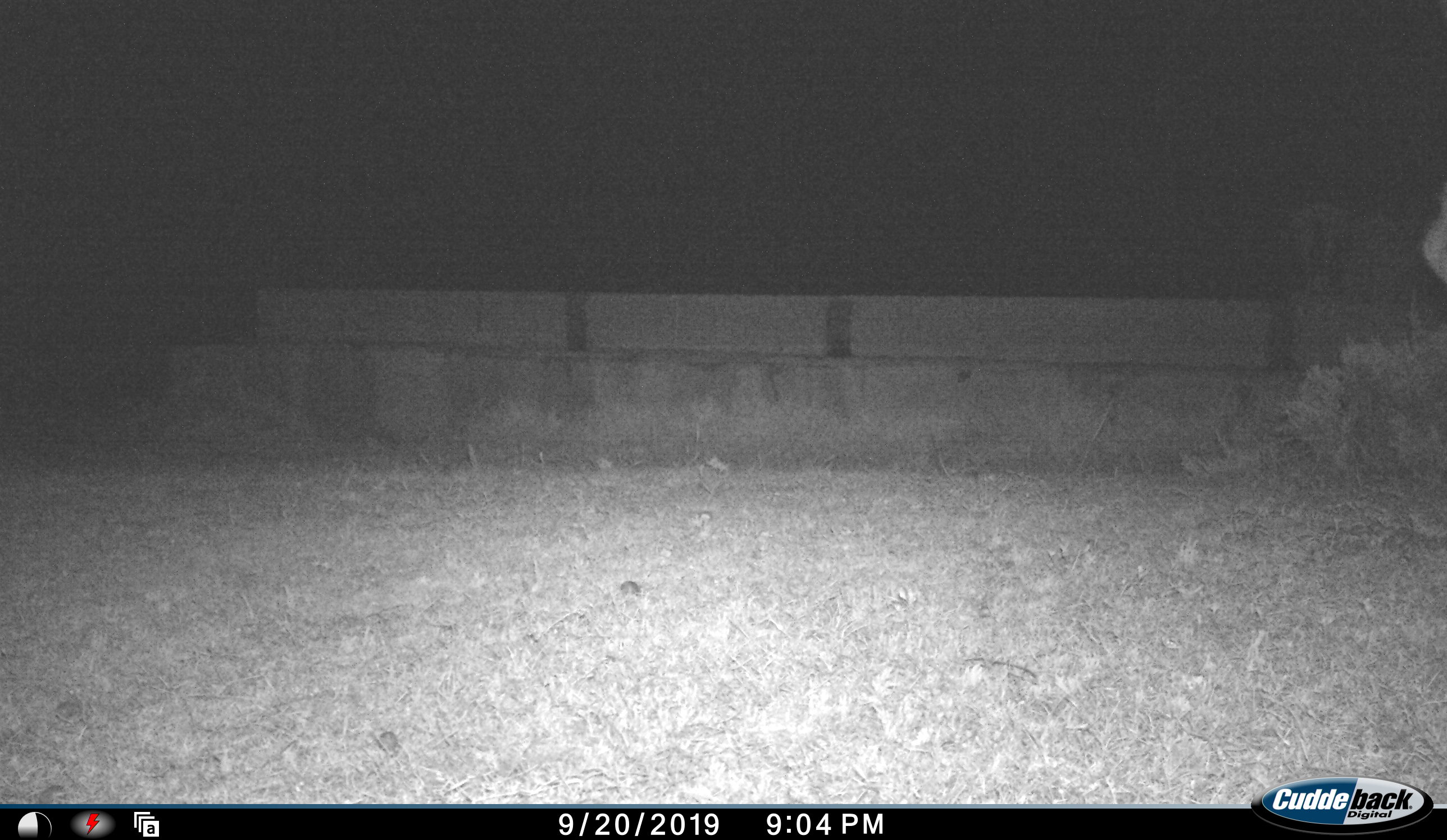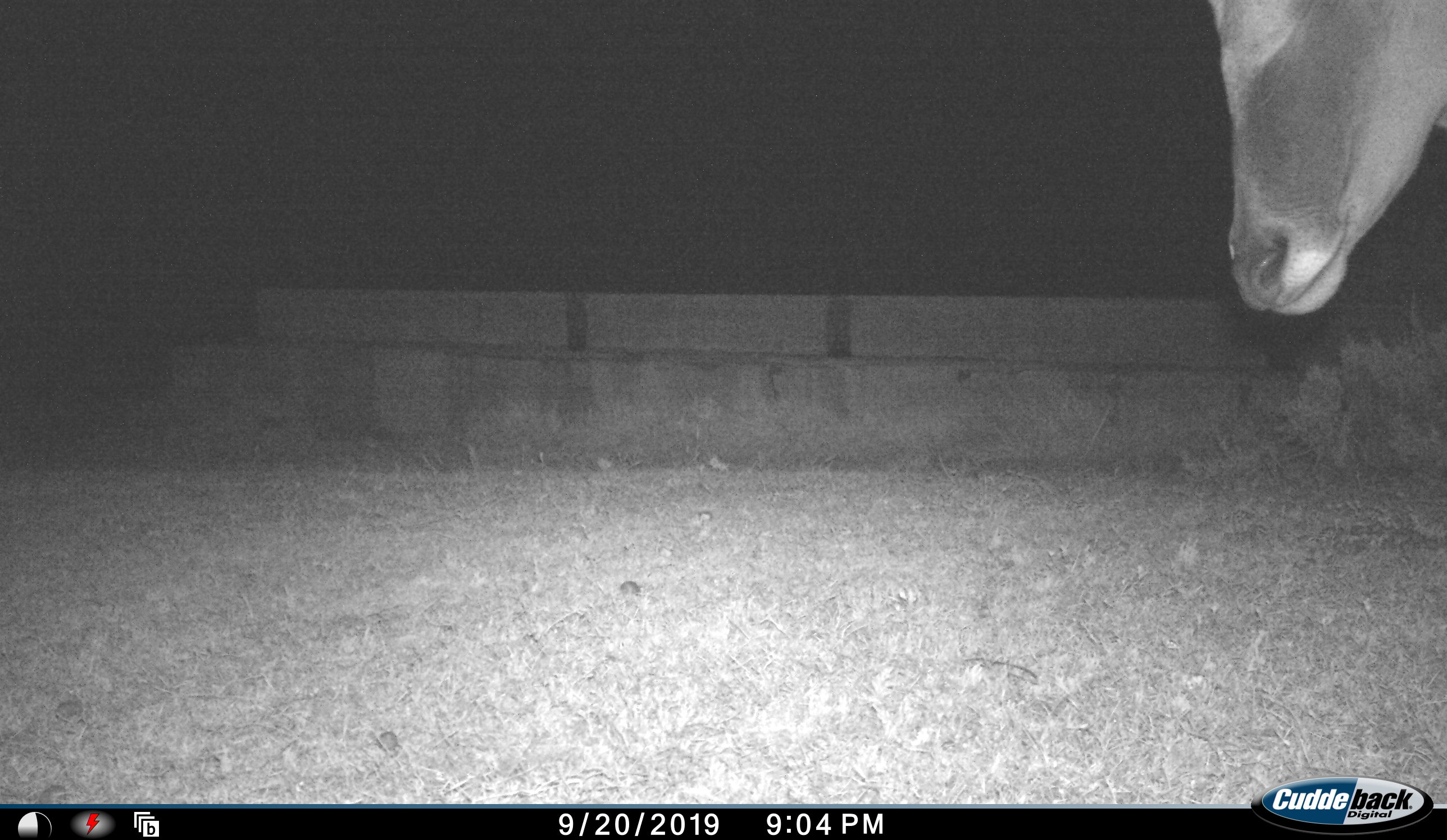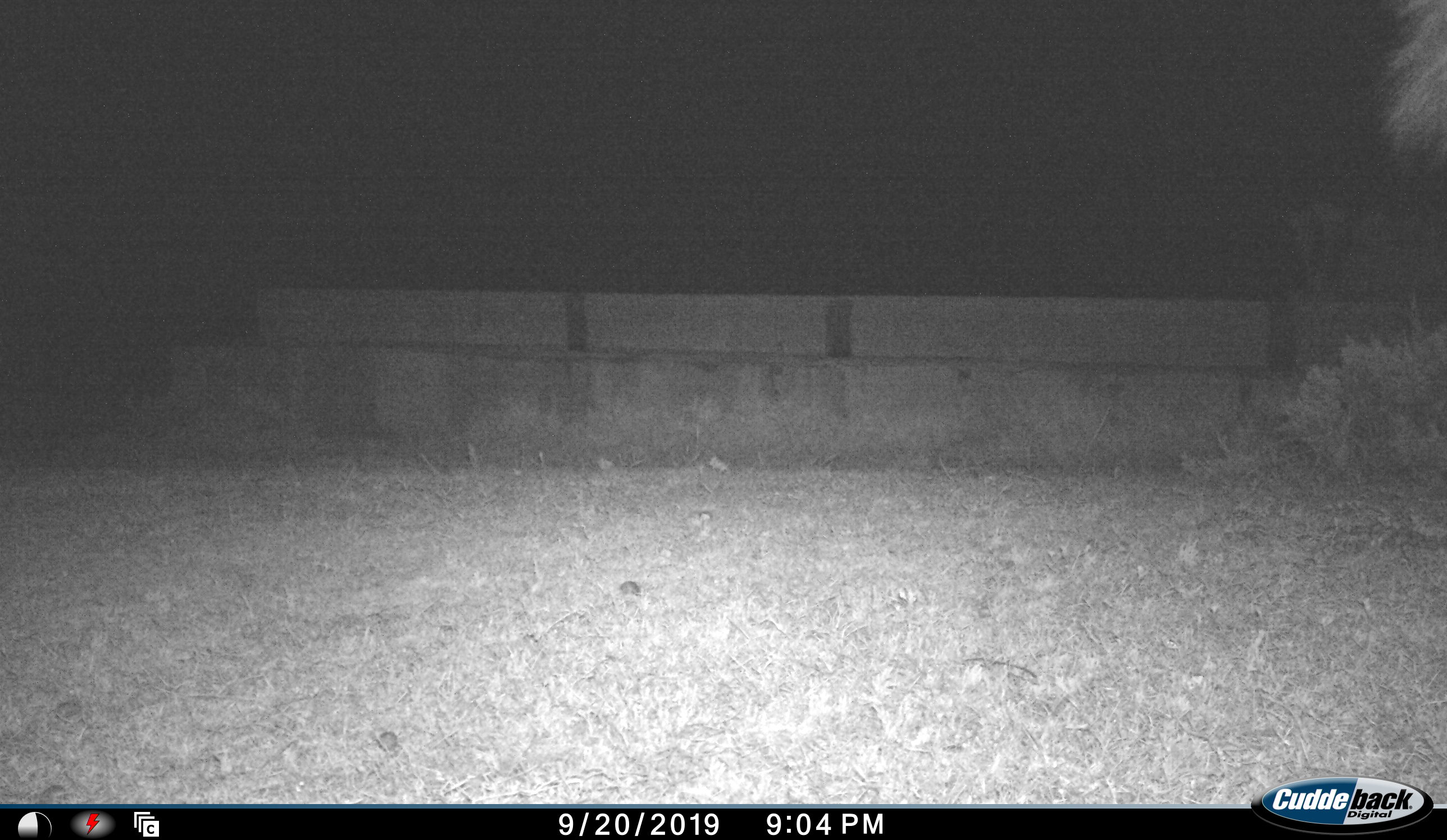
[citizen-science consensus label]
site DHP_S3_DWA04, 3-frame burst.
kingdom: Animalia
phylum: Chordata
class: Mammalia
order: Artiodactyla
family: Bovidae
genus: Tragelaphus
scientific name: Tragelaphus oryx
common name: eland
Eland (Tragelaphus oryx), count 1. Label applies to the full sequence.